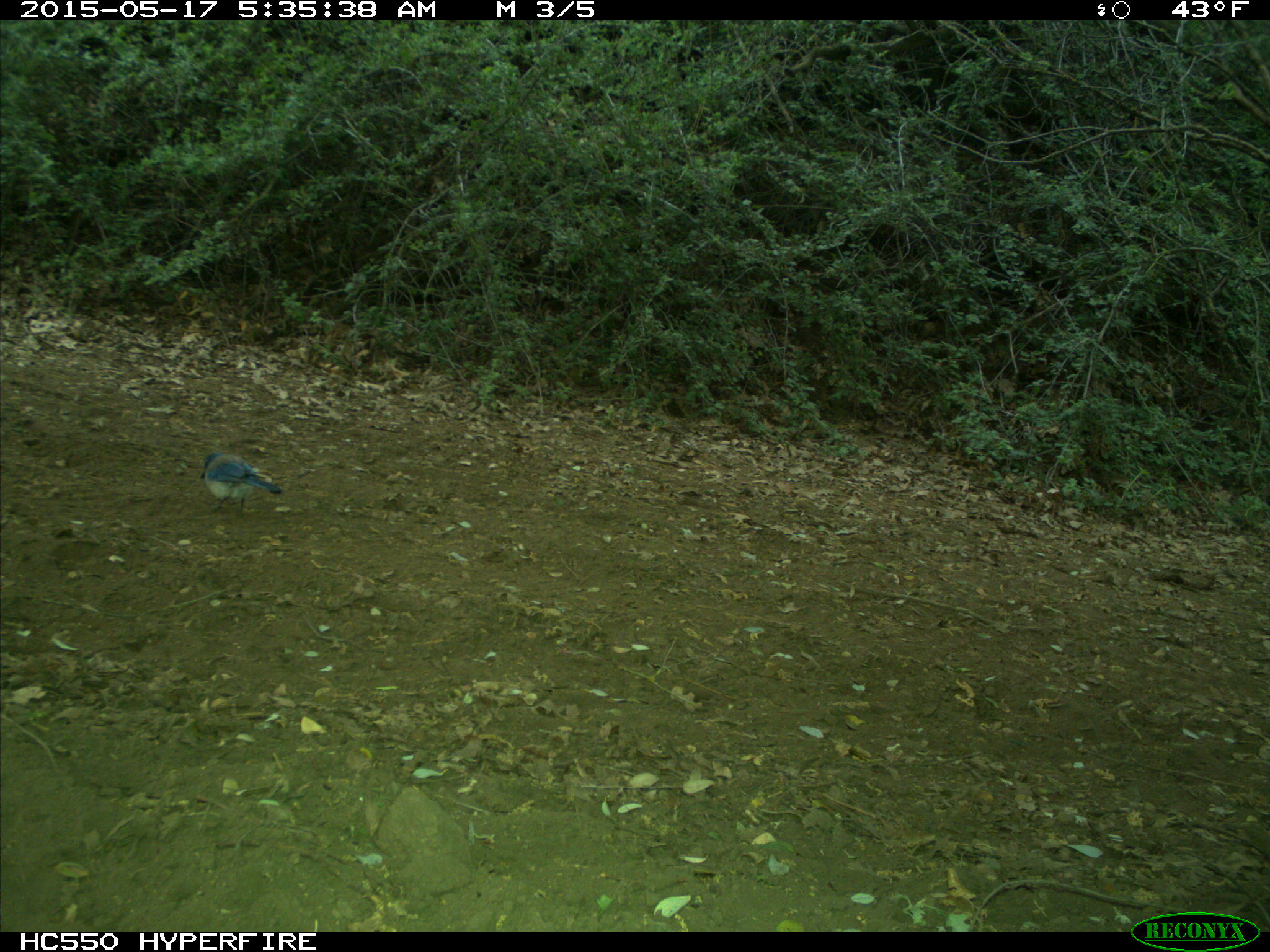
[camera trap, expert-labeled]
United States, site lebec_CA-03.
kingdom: Animalia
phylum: Chordata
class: Aves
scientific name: Aves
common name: birds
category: unidentified bird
Unidentified bird (birds) (Aves).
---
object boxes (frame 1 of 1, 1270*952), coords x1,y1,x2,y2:
animal: 199,451,284,521